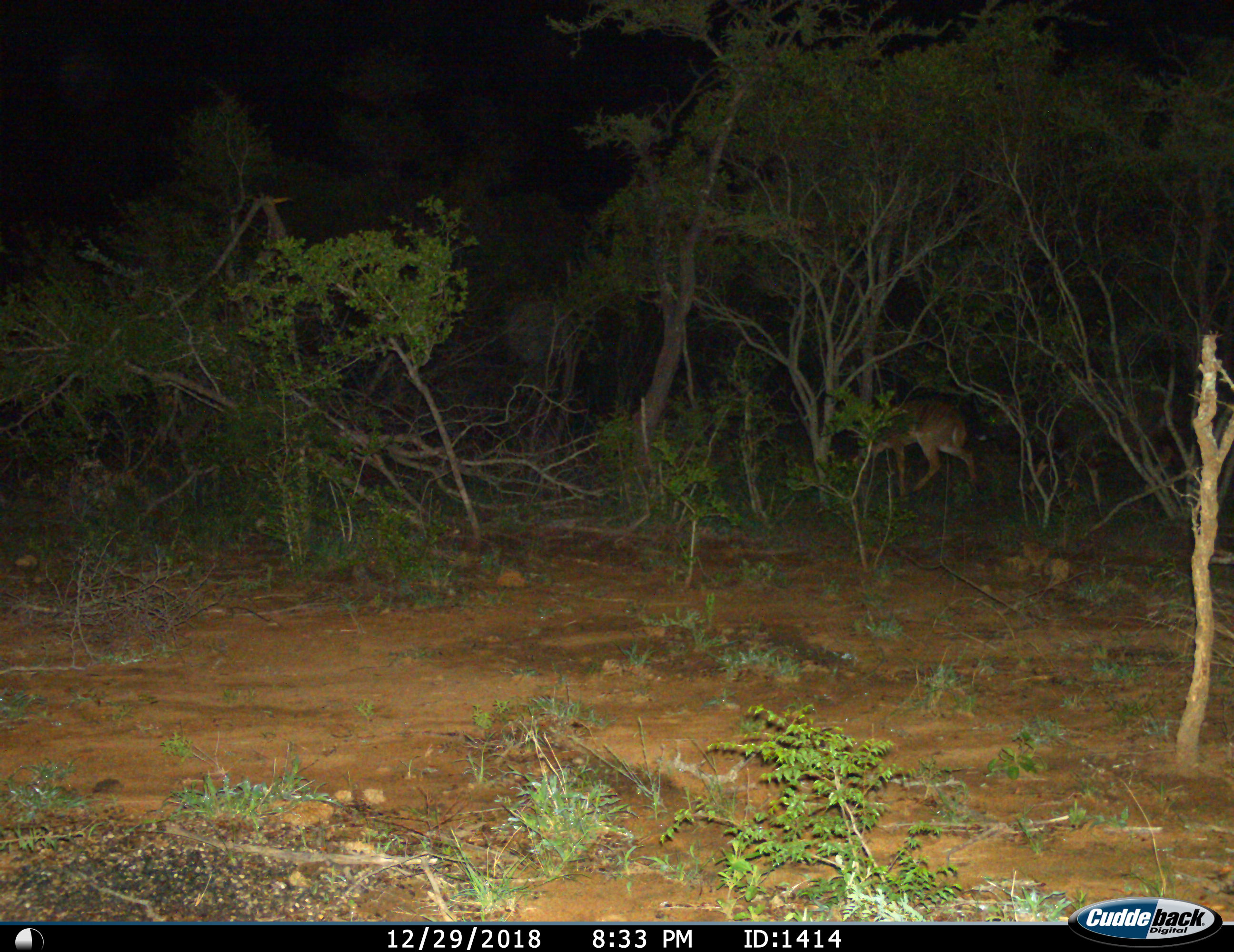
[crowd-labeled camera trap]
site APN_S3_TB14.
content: unidentified animal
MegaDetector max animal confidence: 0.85